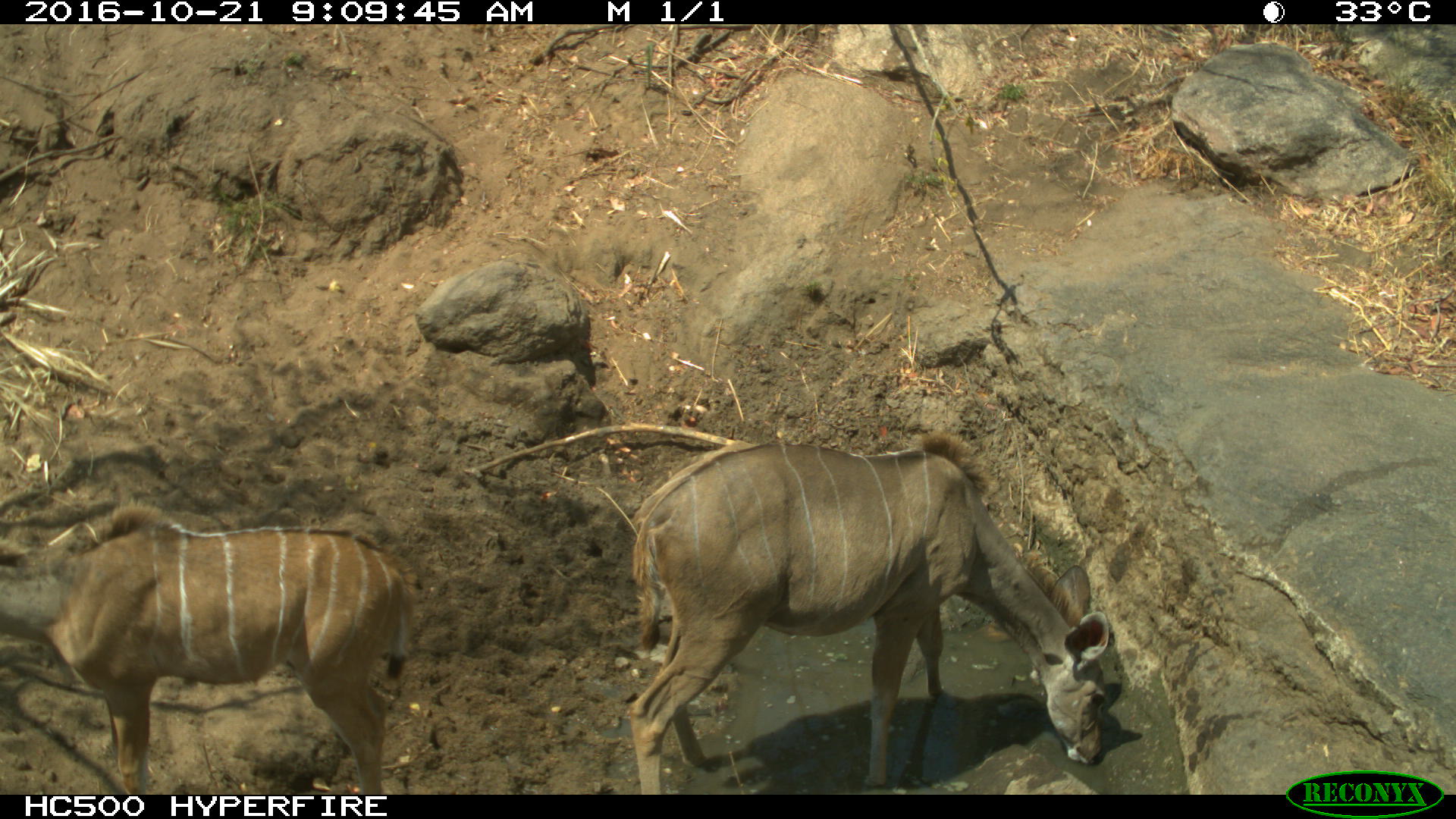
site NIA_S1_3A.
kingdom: Animalia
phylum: Chordata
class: Mammalia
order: Artiodactyla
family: Bovidae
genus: Tragelaphus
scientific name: Tragelaphus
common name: kudu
Kudu (Tragelaphus), count 2. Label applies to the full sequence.